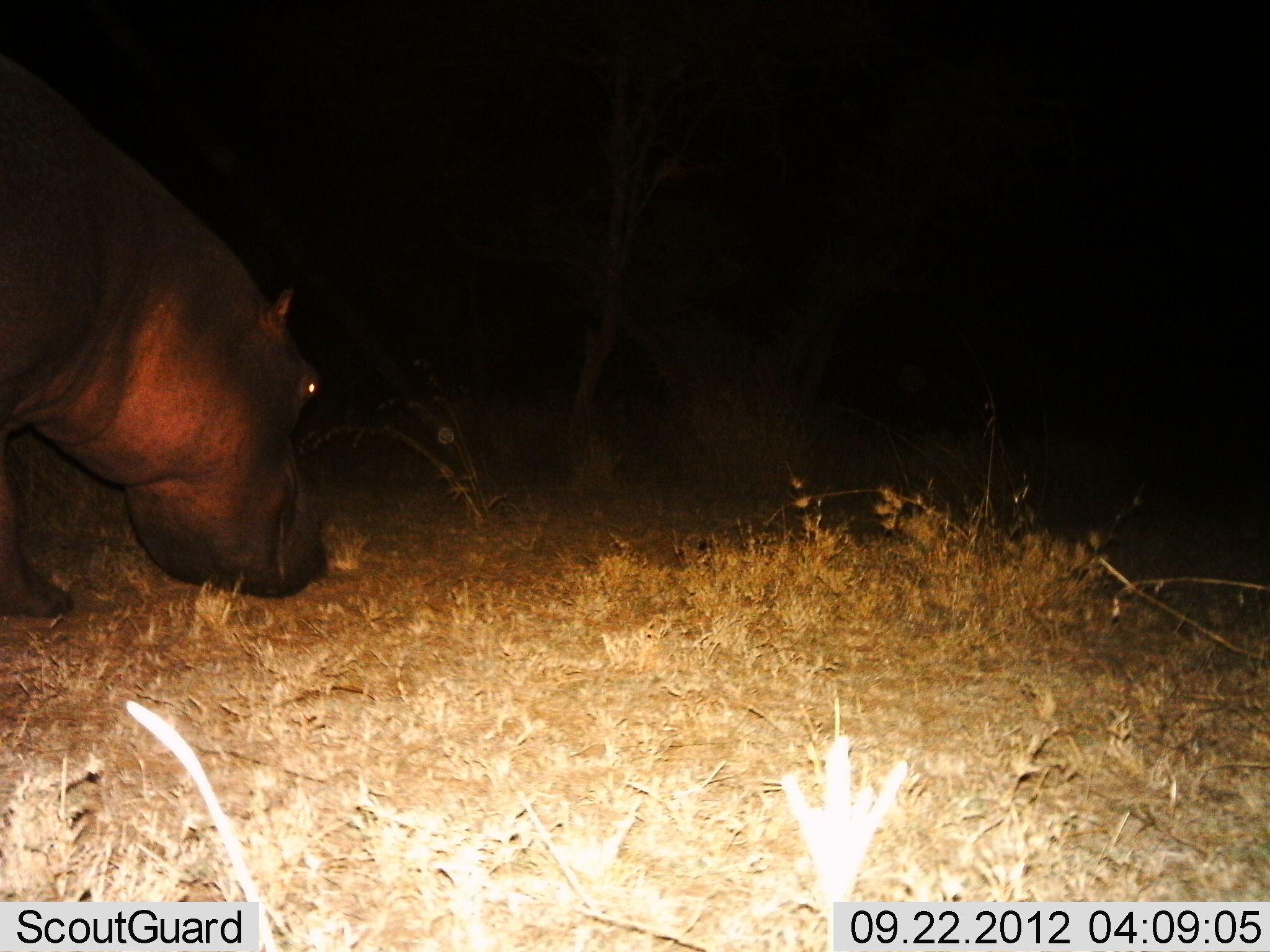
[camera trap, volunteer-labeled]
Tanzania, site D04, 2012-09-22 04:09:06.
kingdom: Animalia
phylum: Chordata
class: Mammalia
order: Artiodactyla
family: Hippopotamidae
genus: Hippopotamus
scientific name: Hippopotamus amphibius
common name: hippopotamus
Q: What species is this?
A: Hippopotamus (Hippopotamus amphibius).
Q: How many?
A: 1.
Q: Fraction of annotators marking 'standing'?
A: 30%.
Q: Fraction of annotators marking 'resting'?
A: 0%.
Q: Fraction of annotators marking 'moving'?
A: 40%.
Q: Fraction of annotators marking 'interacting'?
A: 0%.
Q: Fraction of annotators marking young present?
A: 0%.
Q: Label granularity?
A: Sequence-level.